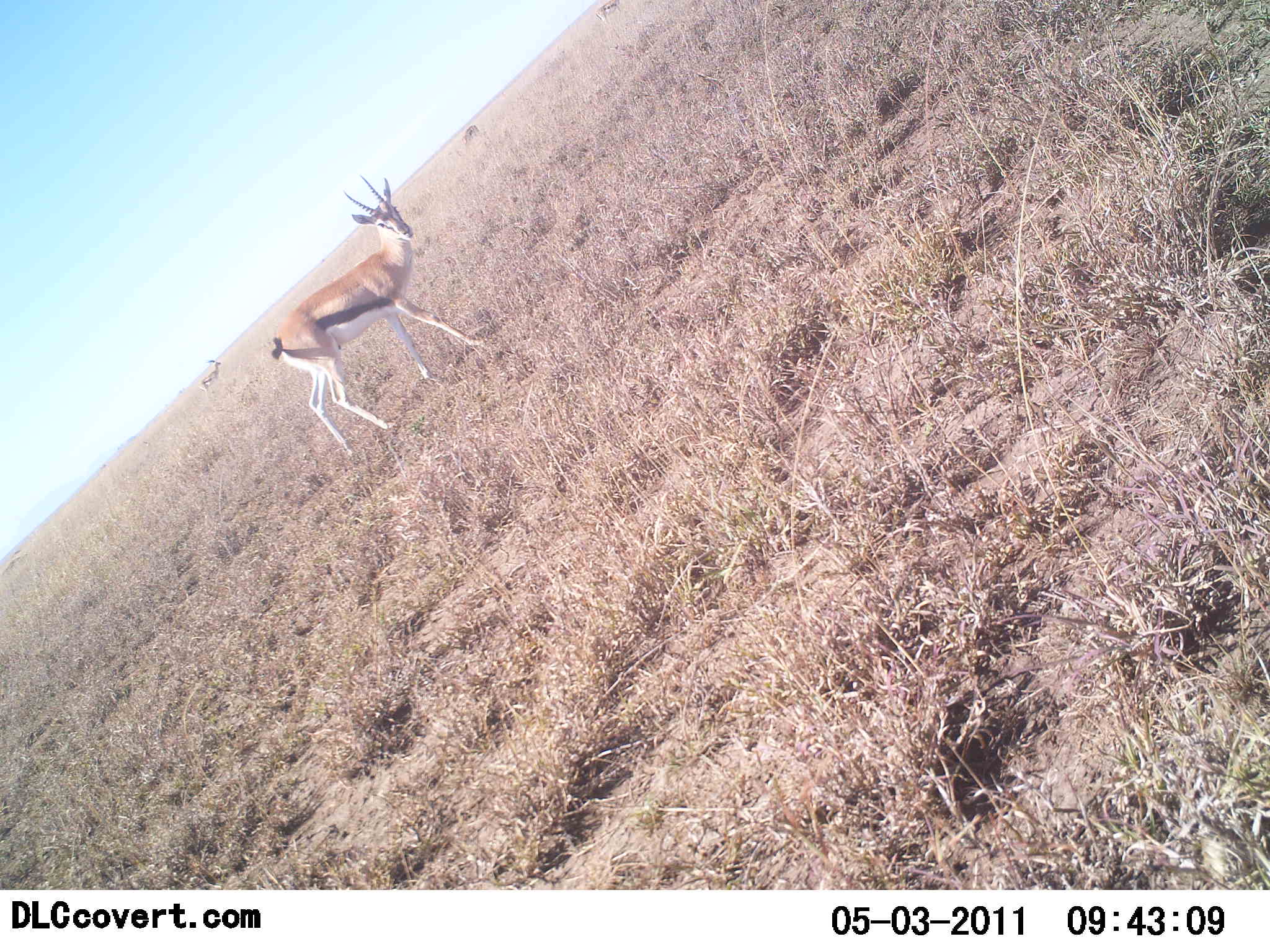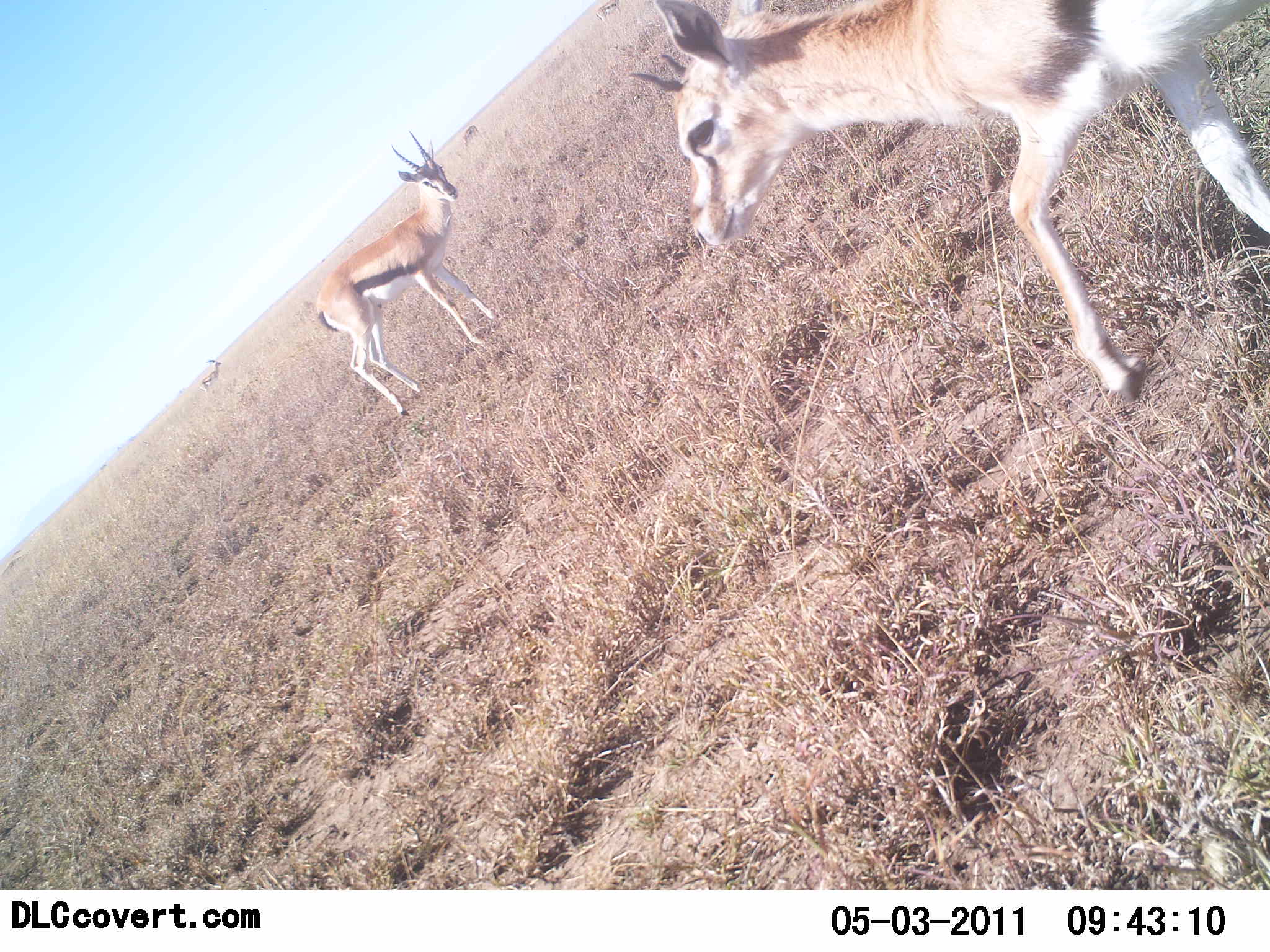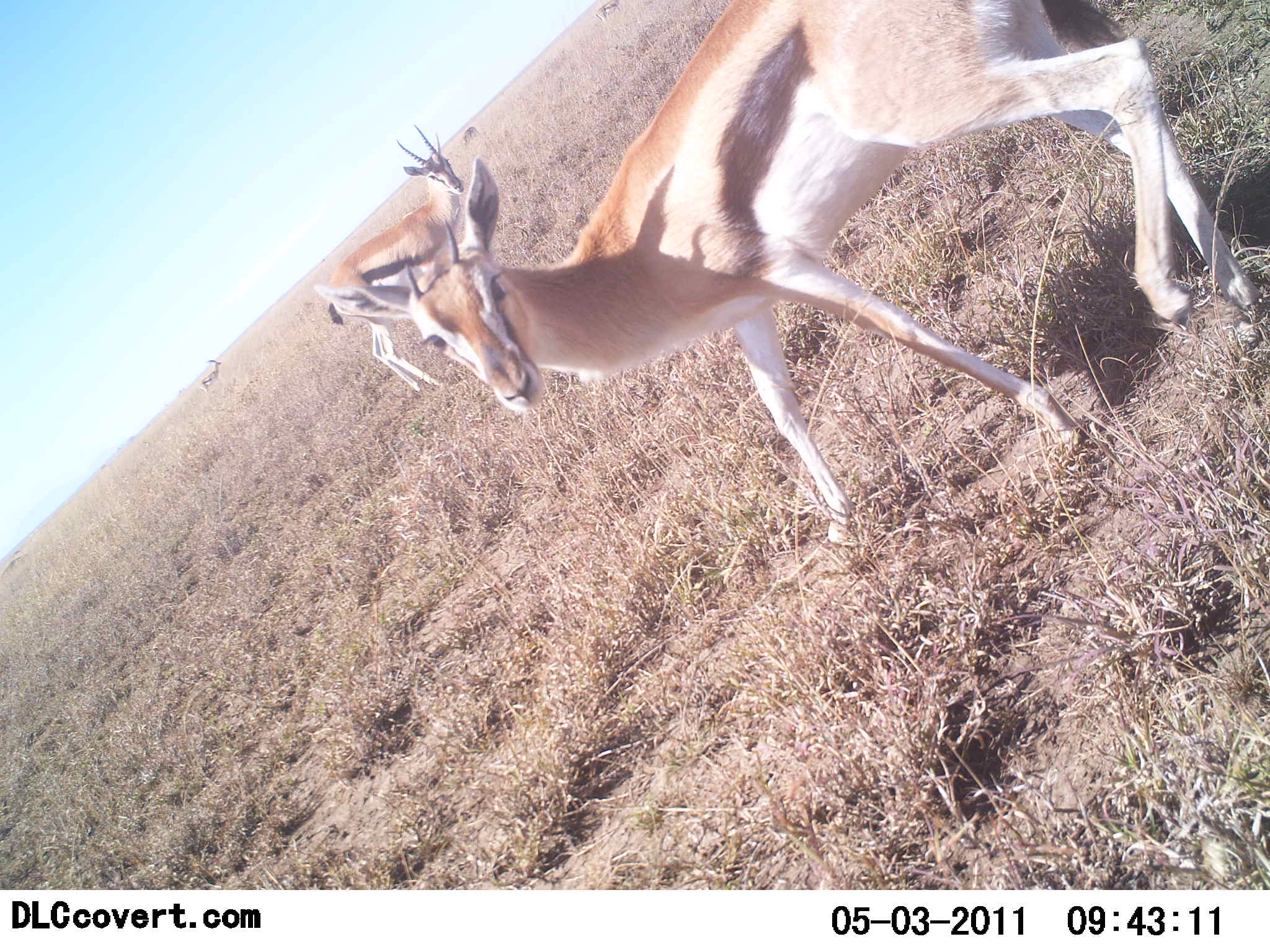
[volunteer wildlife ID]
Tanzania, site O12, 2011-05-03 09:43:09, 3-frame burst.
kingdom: Animalia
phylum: Chordata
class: Mammalia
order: Artiodactyla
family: Bovidae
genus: Eudorcas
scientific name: Eudorcas thomsonii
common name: thomson's gazelle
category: gazellethomsons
Gazellethomsons (thomson's gazelle) (Eudorcas thomsonii), count 5. Behavior (volunteer vote fractions): standing 75%, resting 0%, moving 75%, interacting 17%. Young present (vote fraction): 8%. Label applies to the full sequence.